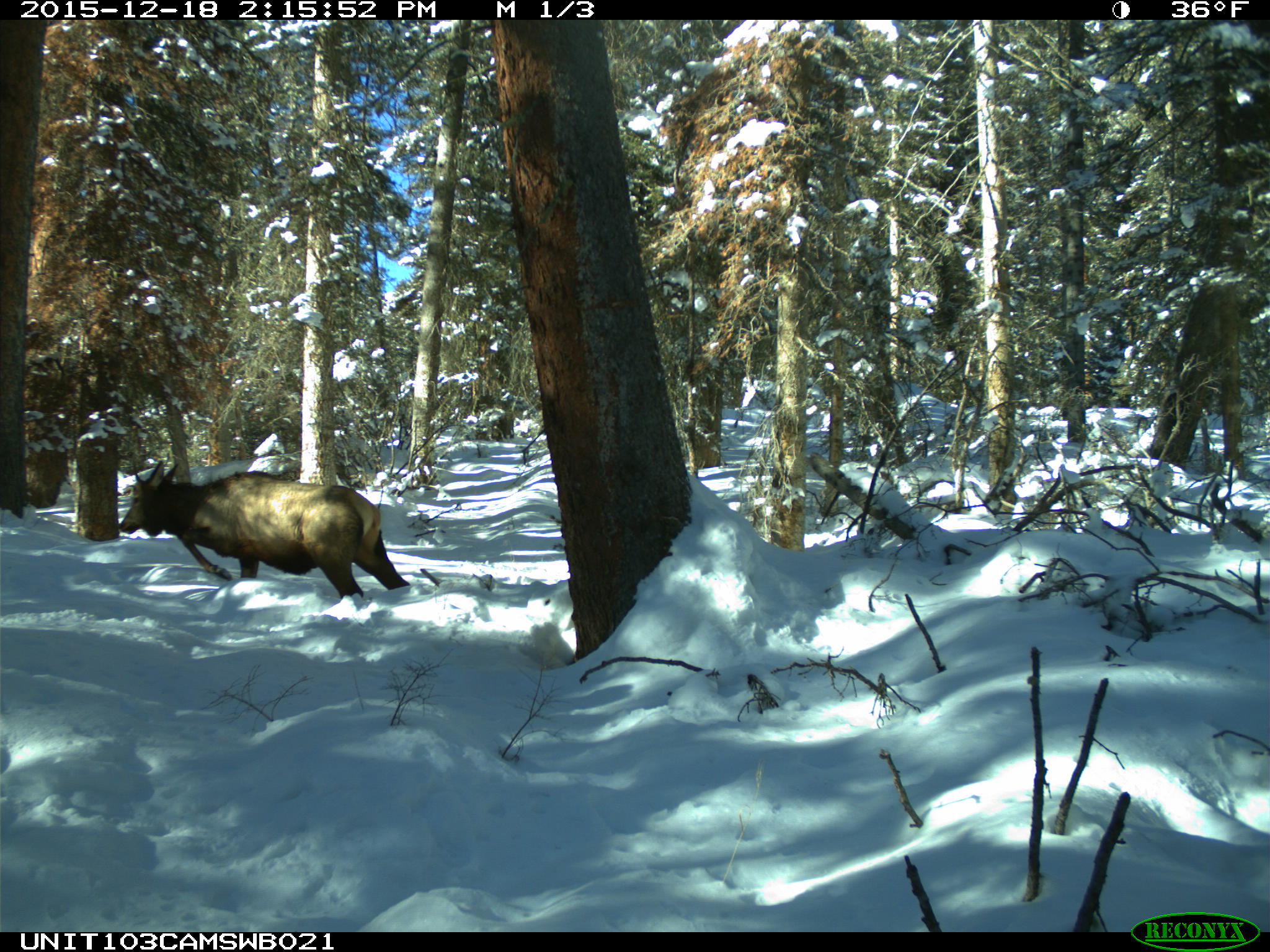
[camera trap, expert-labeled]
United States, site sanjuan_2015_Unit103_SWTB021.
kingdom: Animalia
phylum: Chordata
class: Mammalia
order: Artiodactyla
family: Cervidae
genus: Cervus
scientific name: Cervus elaphus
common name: red deer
Cervus elaphus (red deer).